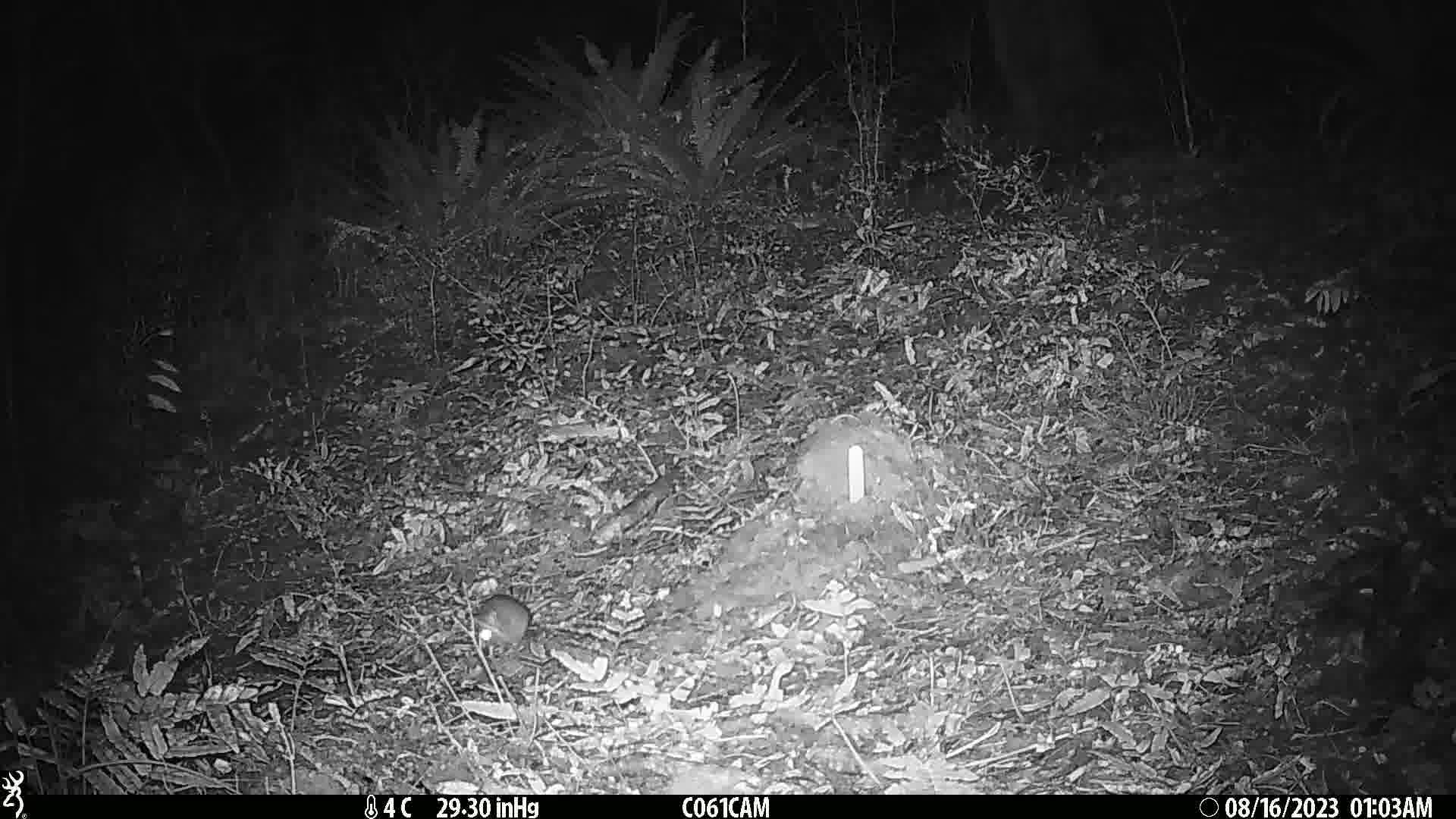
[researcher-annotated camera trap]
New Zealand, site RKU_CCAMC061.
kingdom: Animalia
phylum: Chordata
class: Mammalia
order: Rodentia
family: Muridae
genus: Rattus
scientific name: Rattus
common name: rat